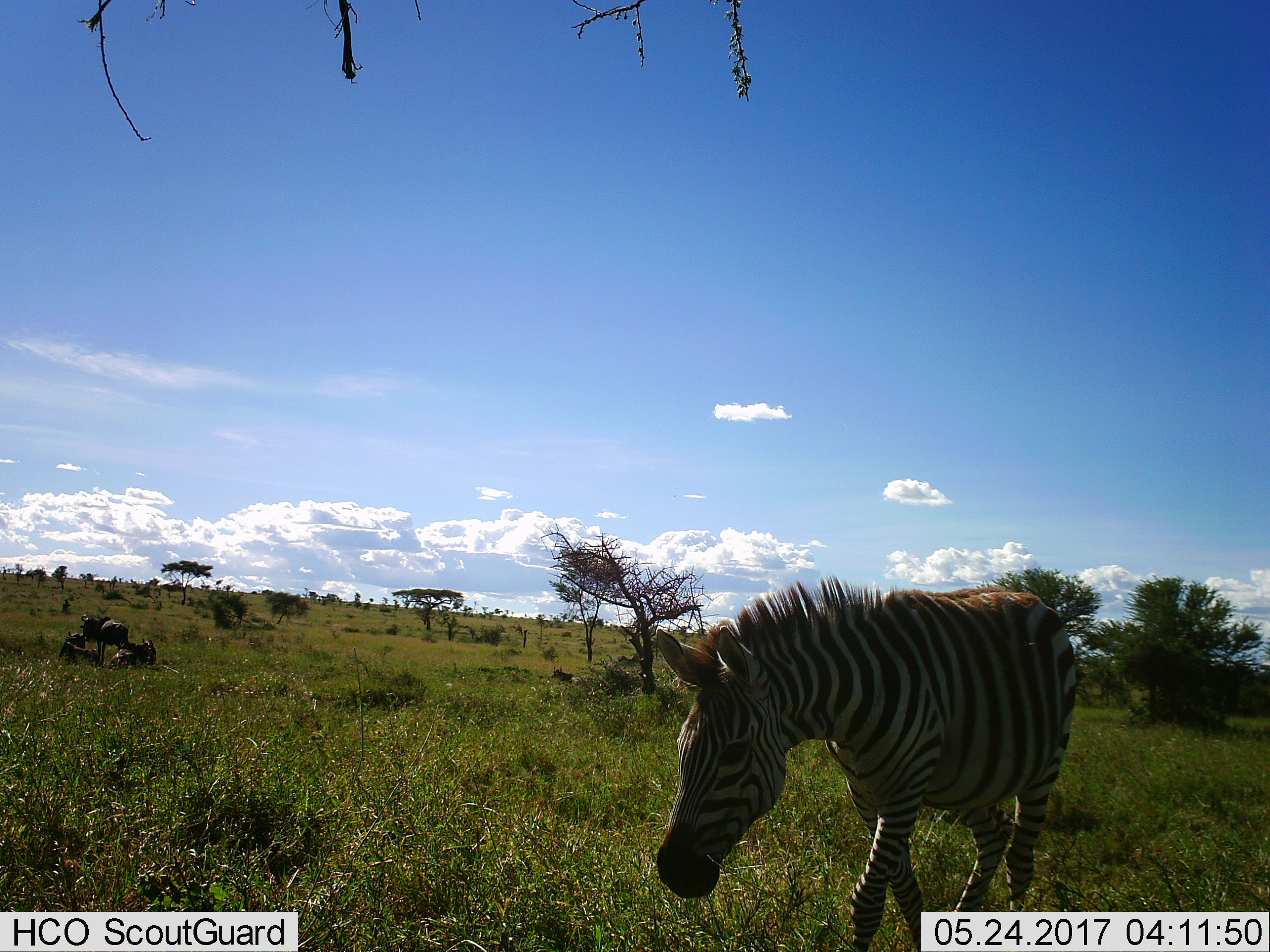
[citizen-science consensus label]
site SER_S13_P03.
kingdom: Animalia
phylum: Chordata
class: Mammalia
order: Artiodactyla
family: Bovidae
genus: Connochaetes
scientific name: Connochaetes taurinus taurinus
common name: blue wildebeest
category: wildebeestblue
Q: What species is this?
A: Wildebeestblue (blue wildebeest) (Connochaetes taurinus taurinus).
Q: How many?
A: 3.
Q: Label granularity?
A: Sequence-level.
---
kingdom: Animalia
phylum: Chordata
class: Mammalia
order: Perissodactyla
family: Equidae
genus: Equus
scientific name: Equus quagga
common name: plains zebra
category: zebraplains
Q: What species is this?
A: Zebraplains (plains zebra) (Equus quagga).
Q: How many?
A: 1.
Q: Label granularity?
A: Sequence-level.